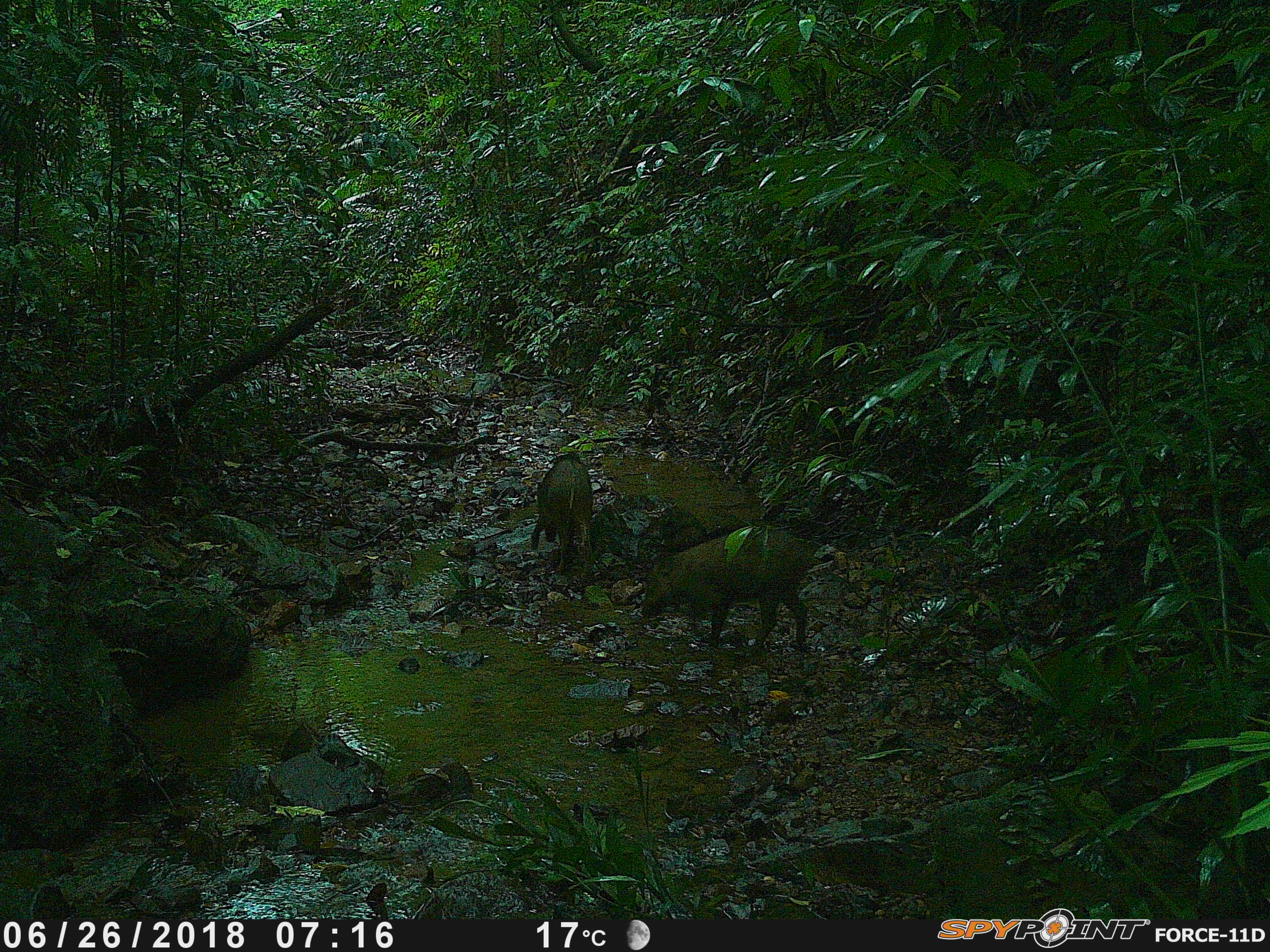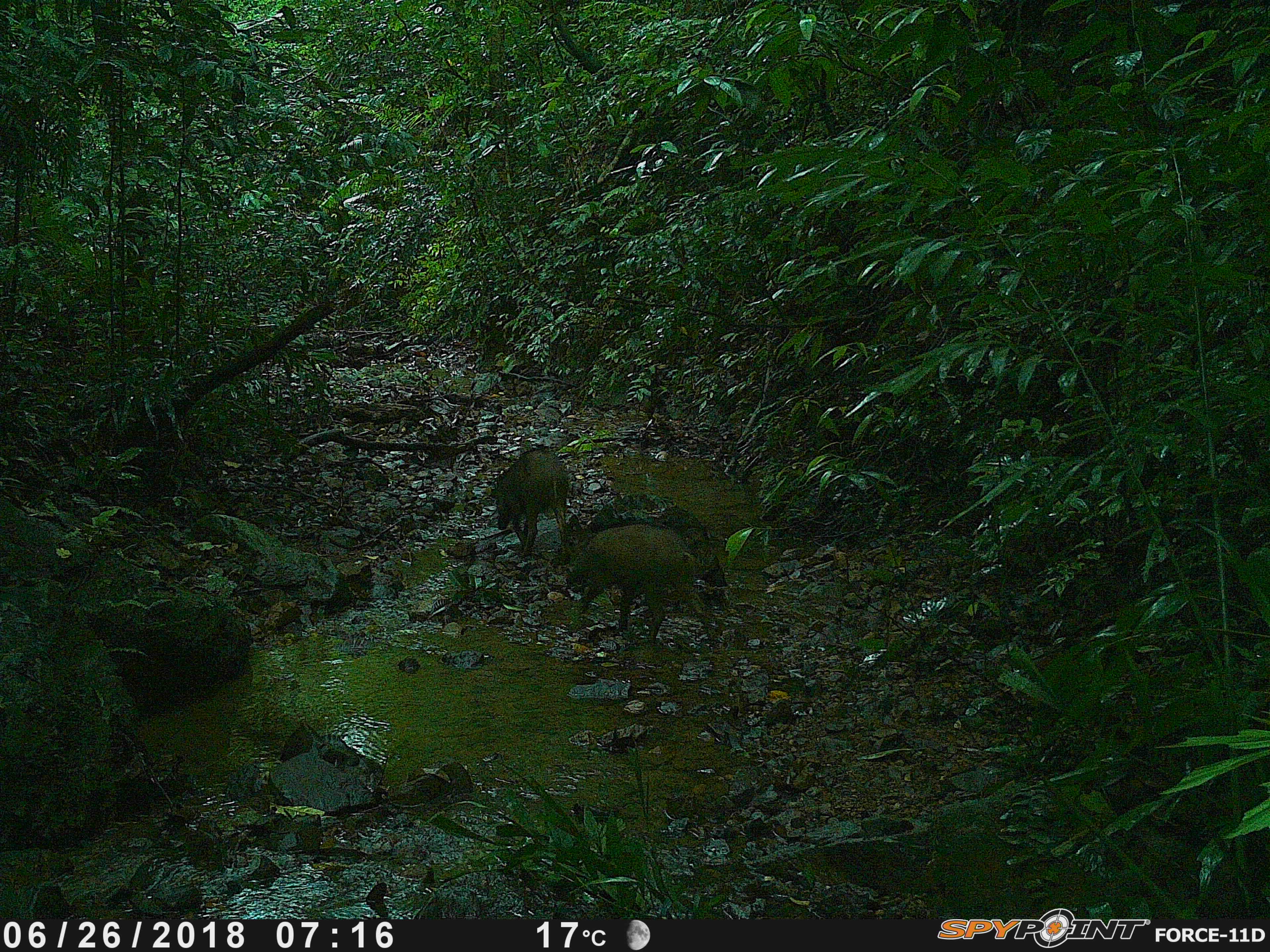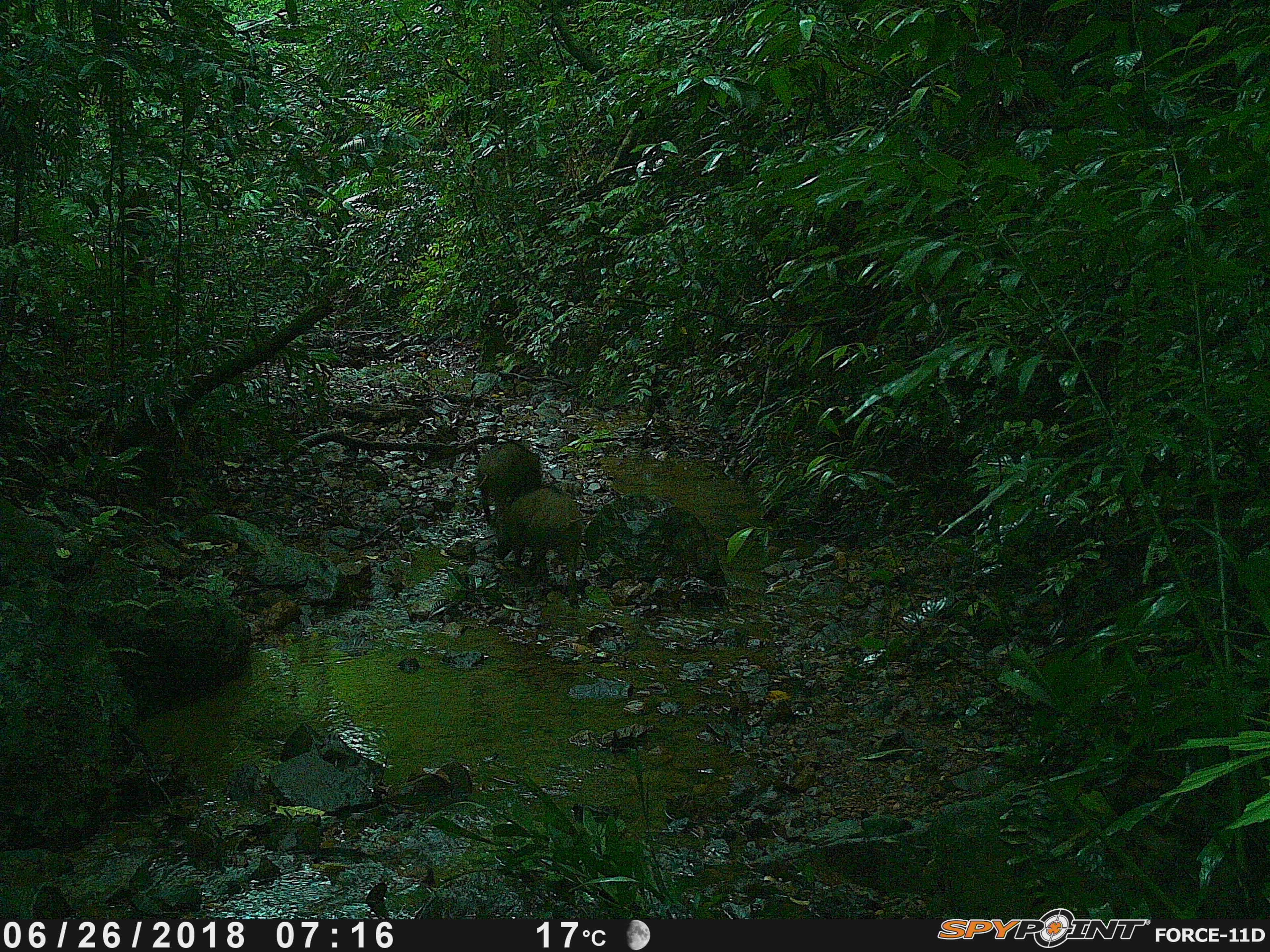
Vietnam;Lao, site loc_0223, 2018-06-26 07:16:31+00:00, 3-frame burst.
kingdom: Animalia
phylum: Chordata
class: Mammalia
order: Artiodactyla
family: Suidae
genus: Sus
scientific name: Sus scrofa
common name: eurasian wild pig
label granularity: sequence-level